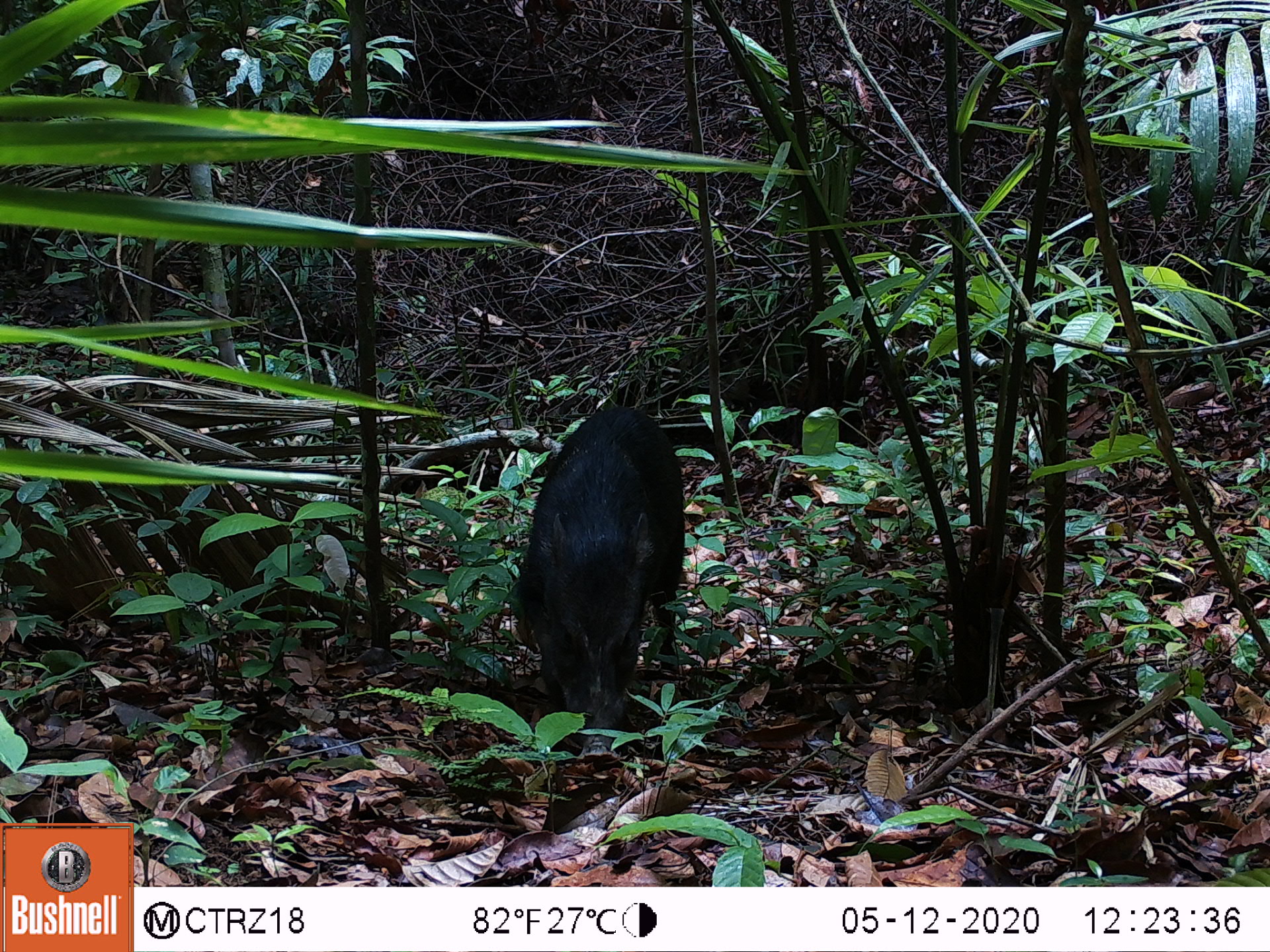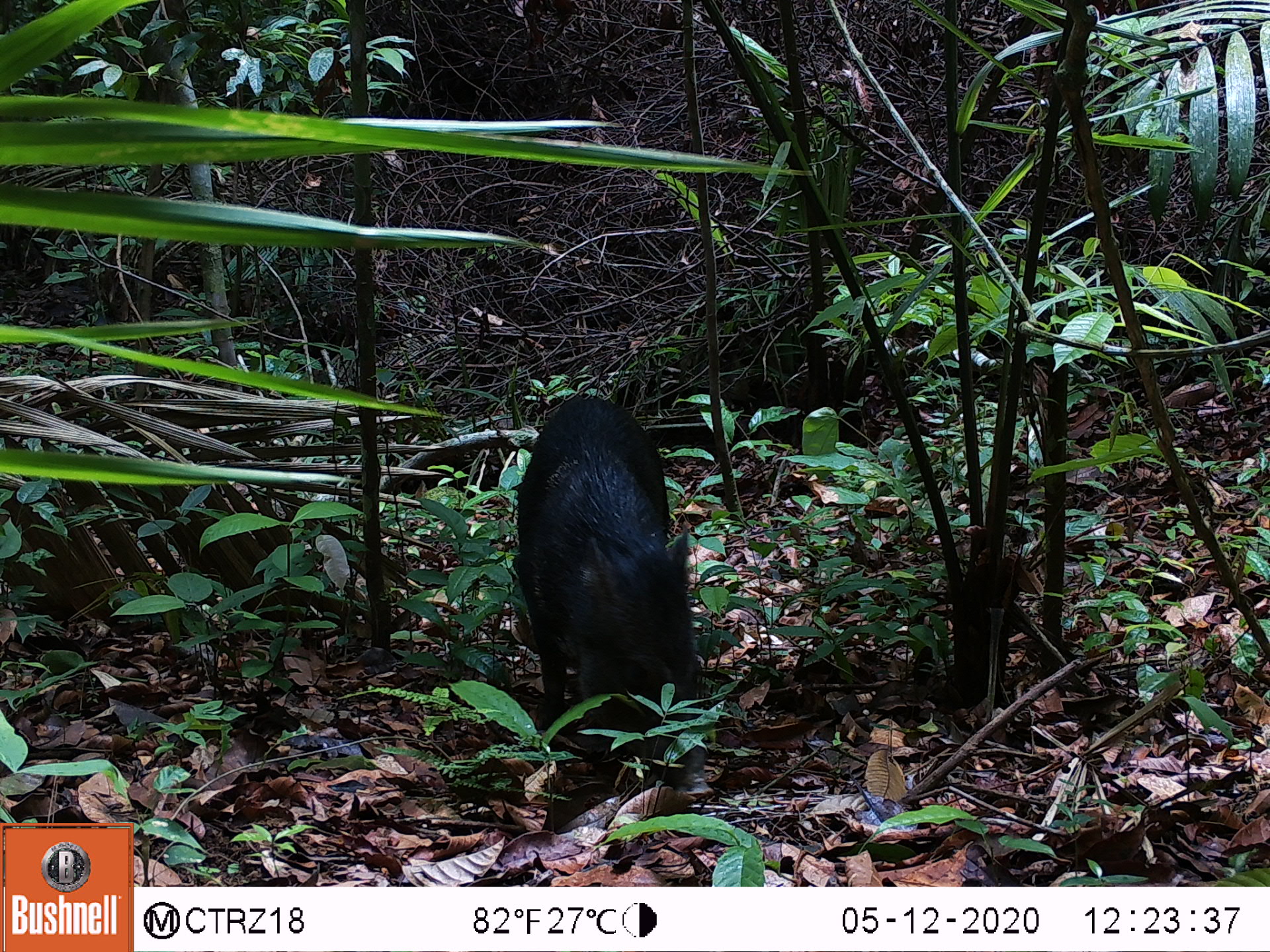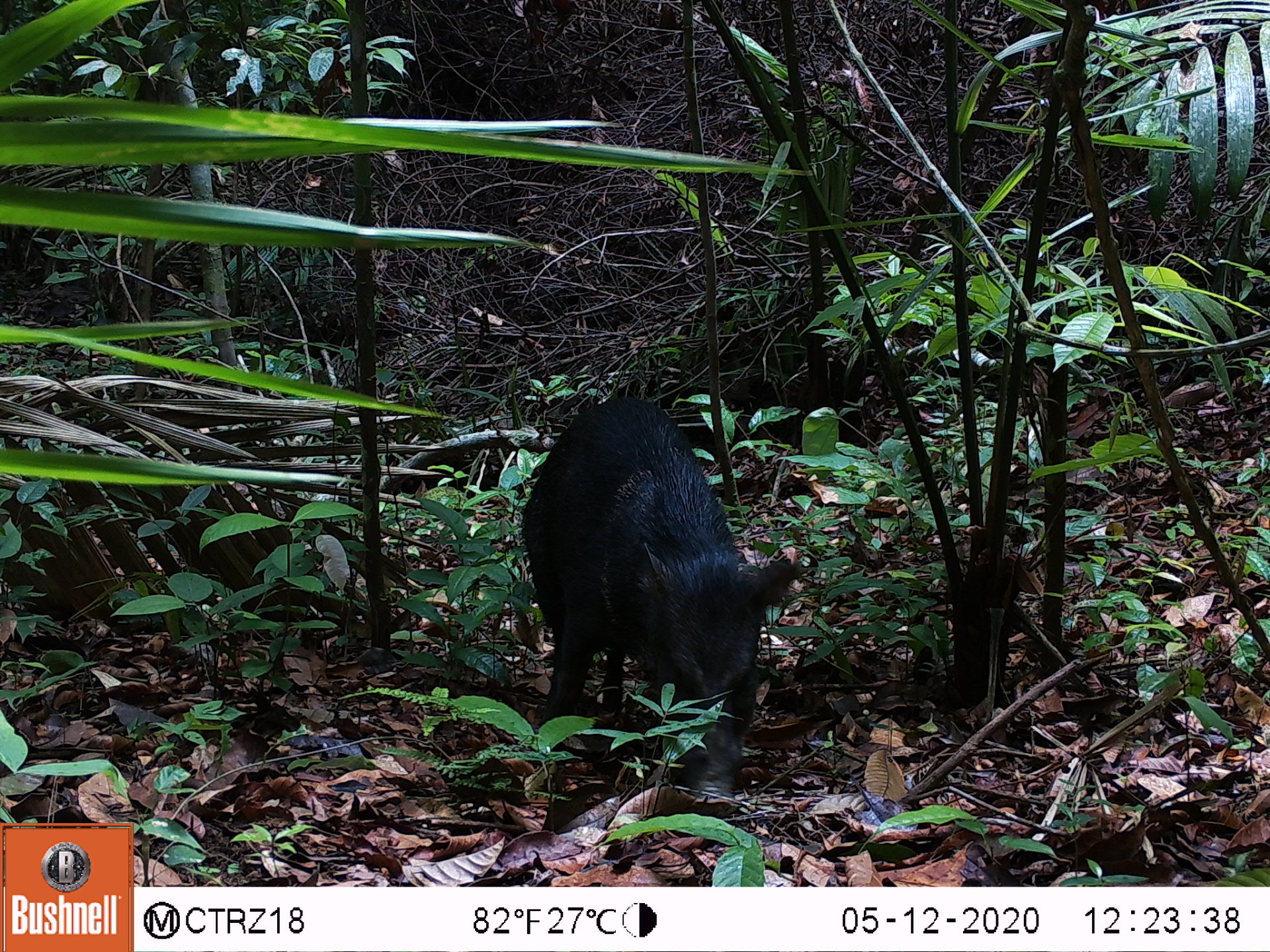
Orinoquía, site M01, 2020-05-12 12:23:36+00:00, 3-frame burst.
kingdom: Animalia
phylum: Chordata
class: Mammalia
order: Artiodactyla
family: Tayassuidae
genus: Pecari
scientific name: Pecari tajacu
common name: collared peccary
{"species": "collared peccary (Pecari tajacu)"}